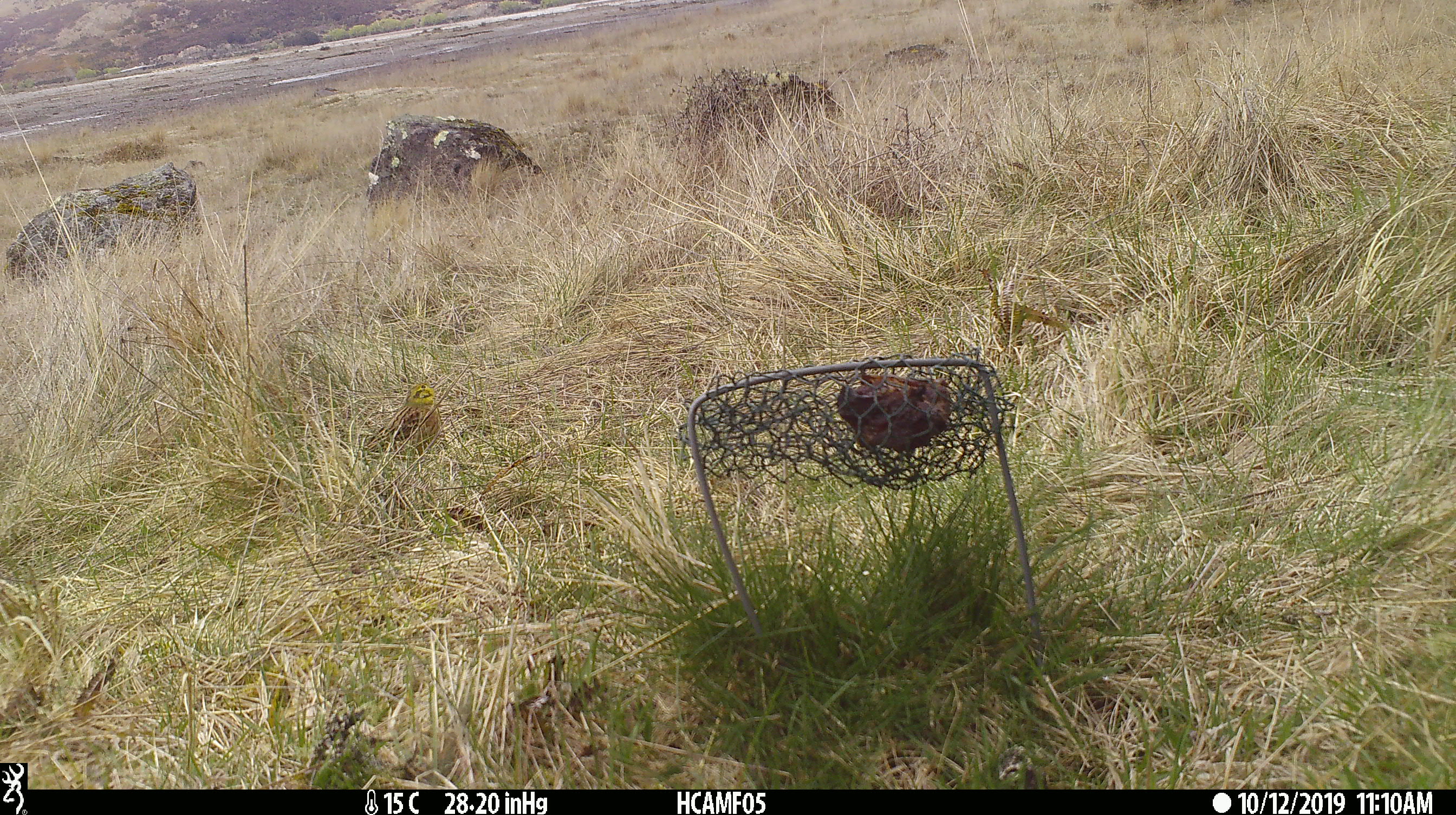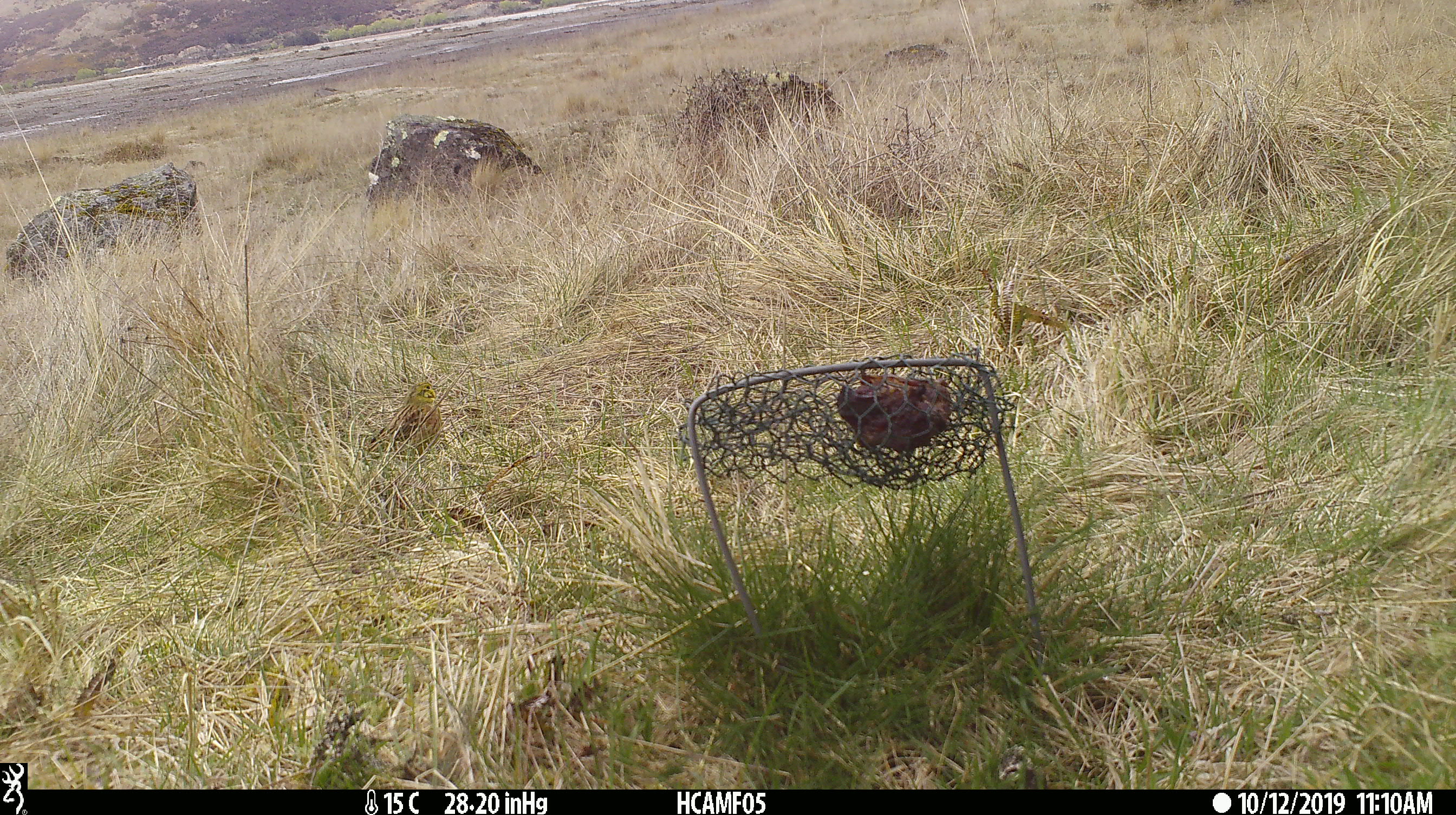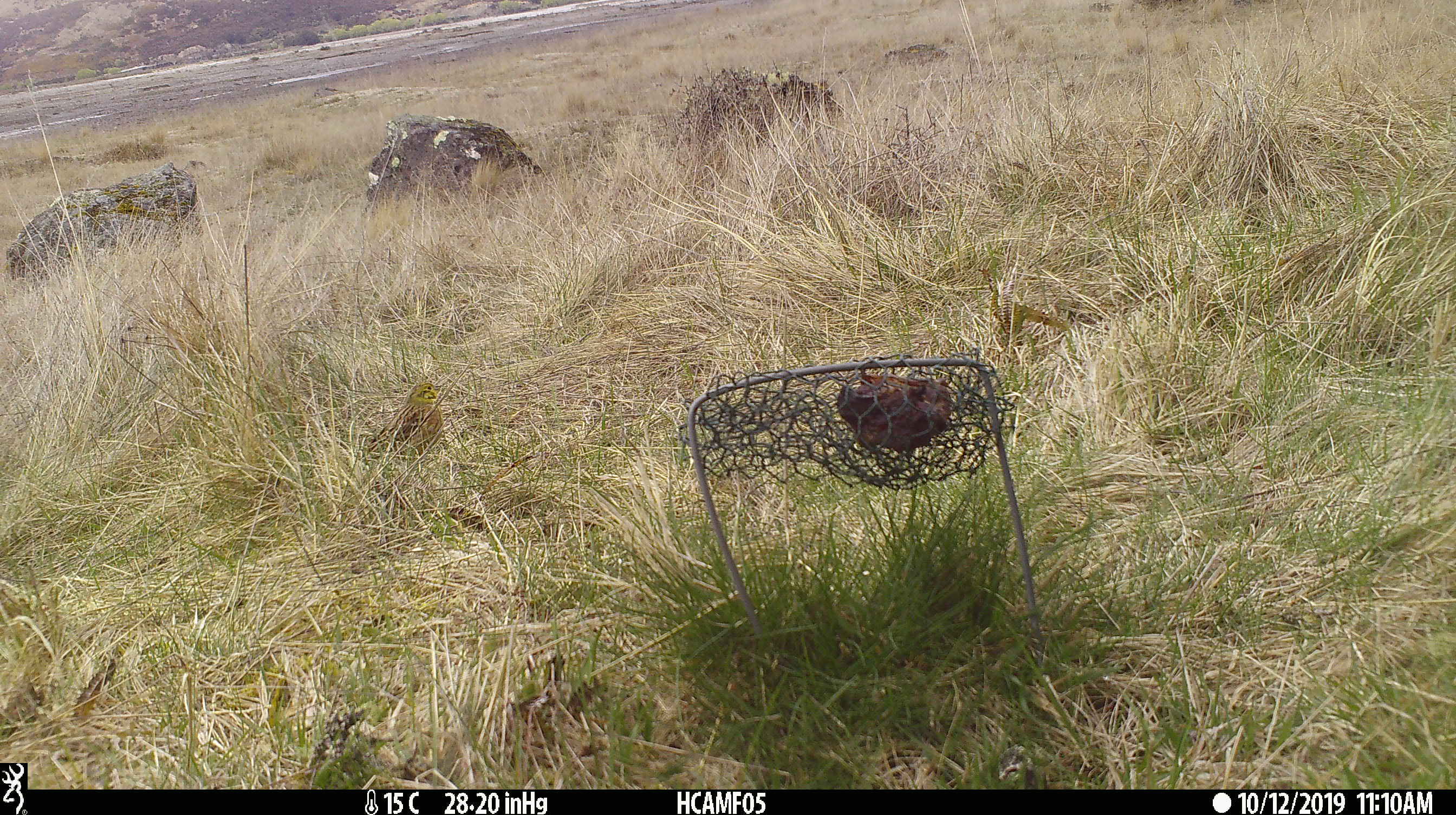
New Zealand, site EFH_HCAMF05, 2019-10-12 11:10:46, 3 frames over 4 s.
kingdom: Animalia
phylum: Chordata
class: Aves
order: Passeriformes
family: Emberizidae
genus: Emberiza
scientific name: Emberiza citrinella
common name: yellowhammer